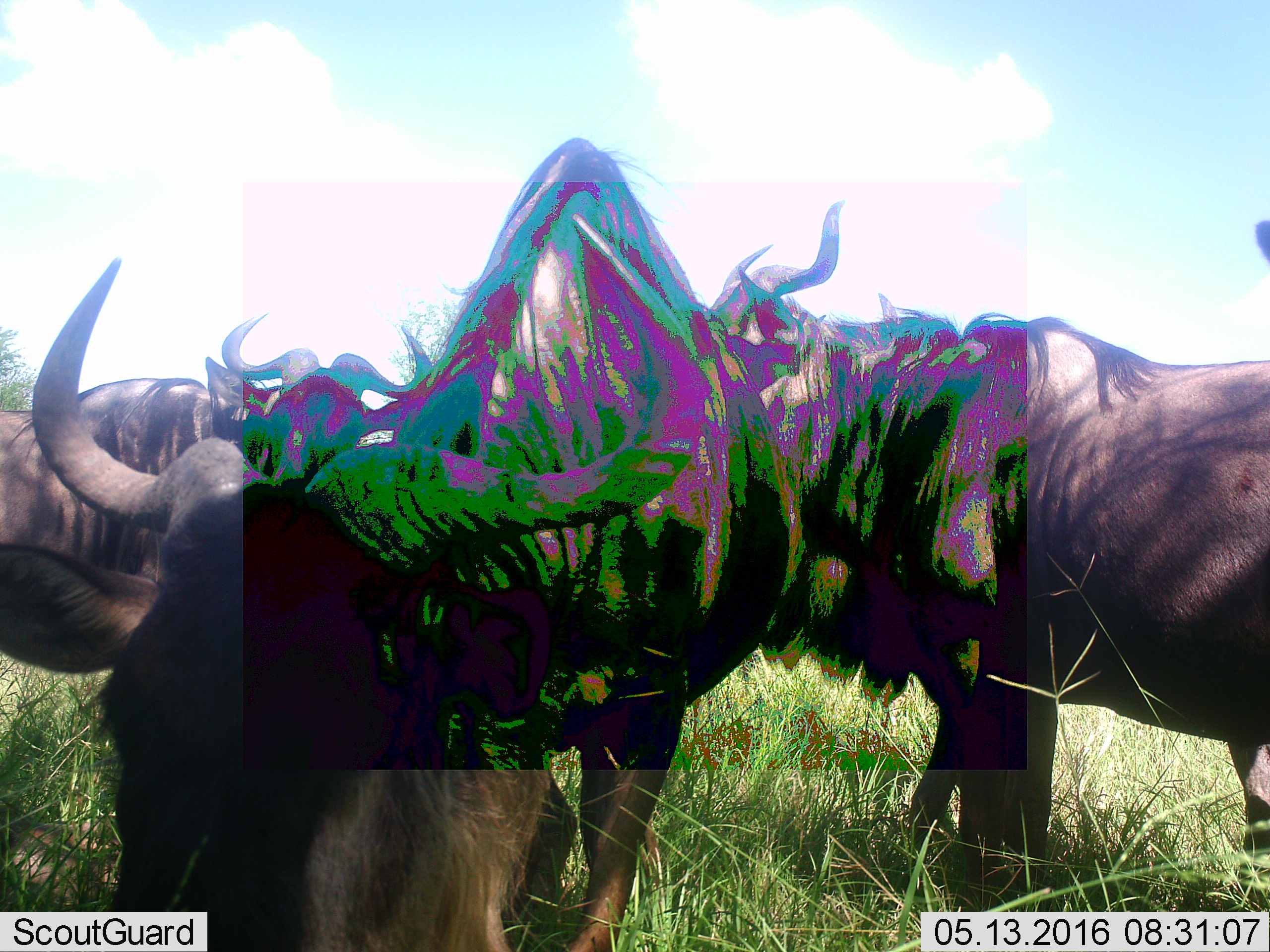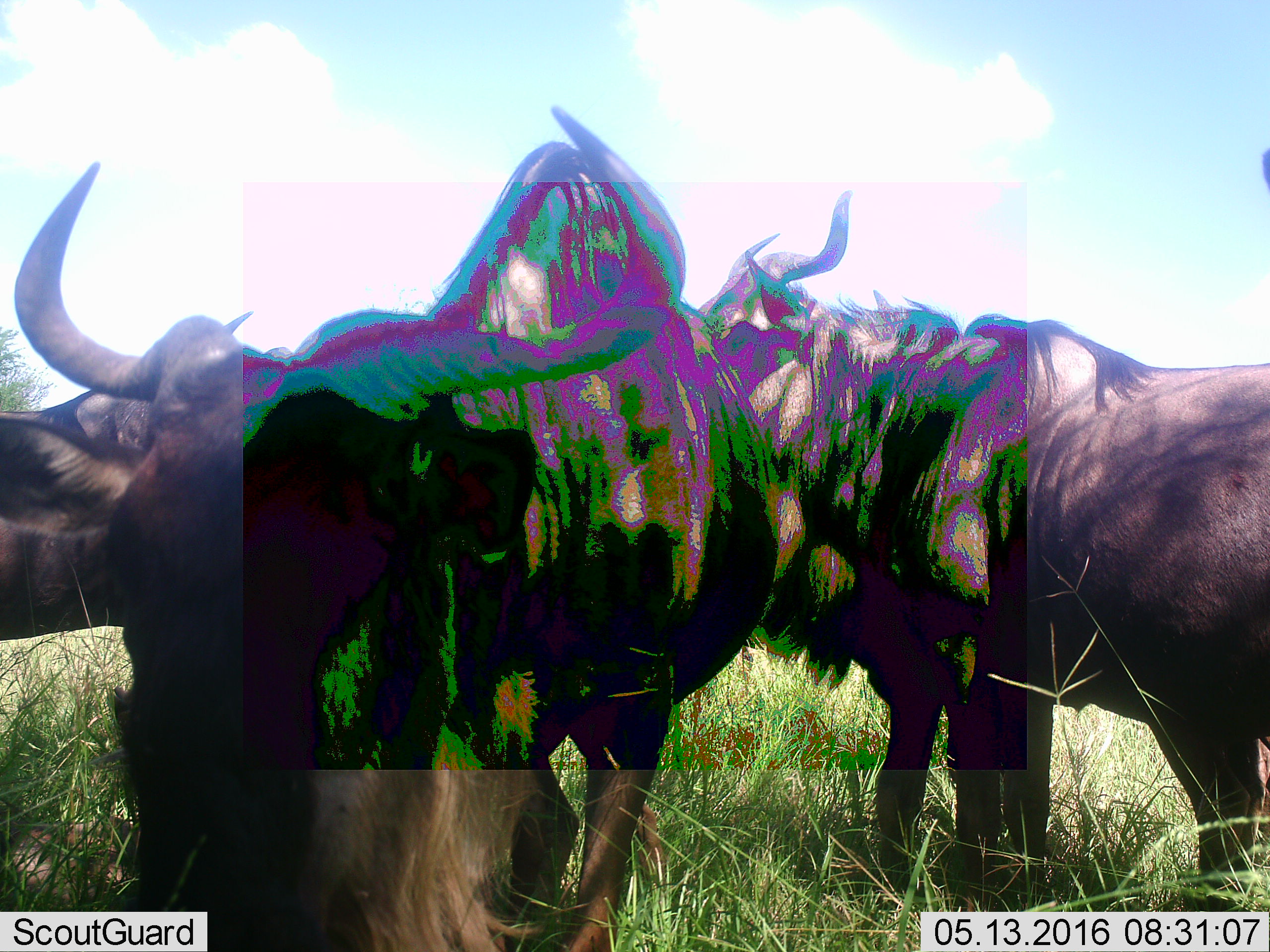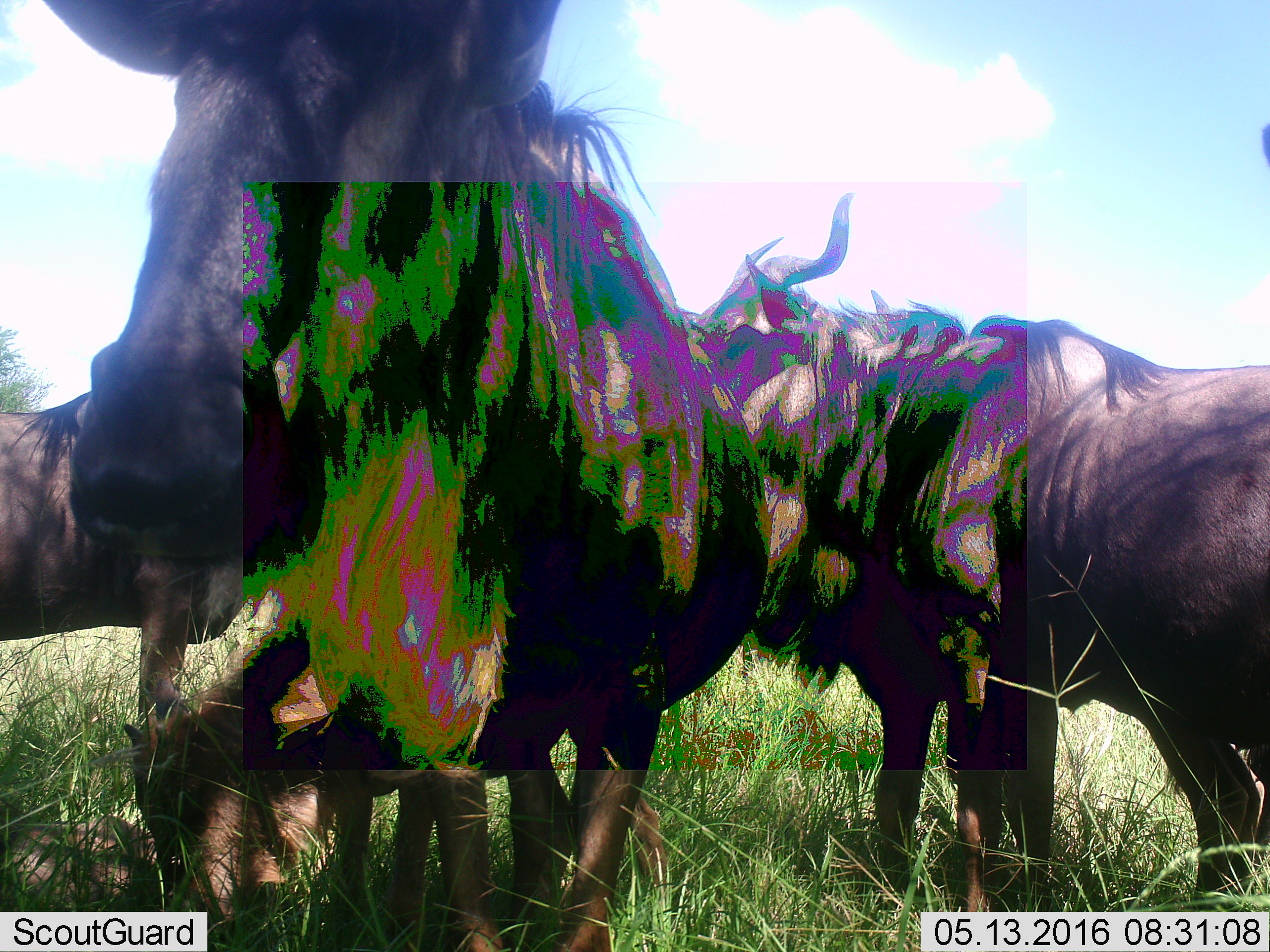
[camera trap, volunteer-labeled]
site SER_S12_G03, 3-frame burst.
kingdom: Animalia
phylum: Chordata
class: Mammalia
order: Artiodactyla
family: Bovidae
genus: Connochaetes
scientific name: Connochaetes taurinus taurinus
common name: blue wildebeest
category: wildebeestblue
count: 5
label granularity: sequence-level